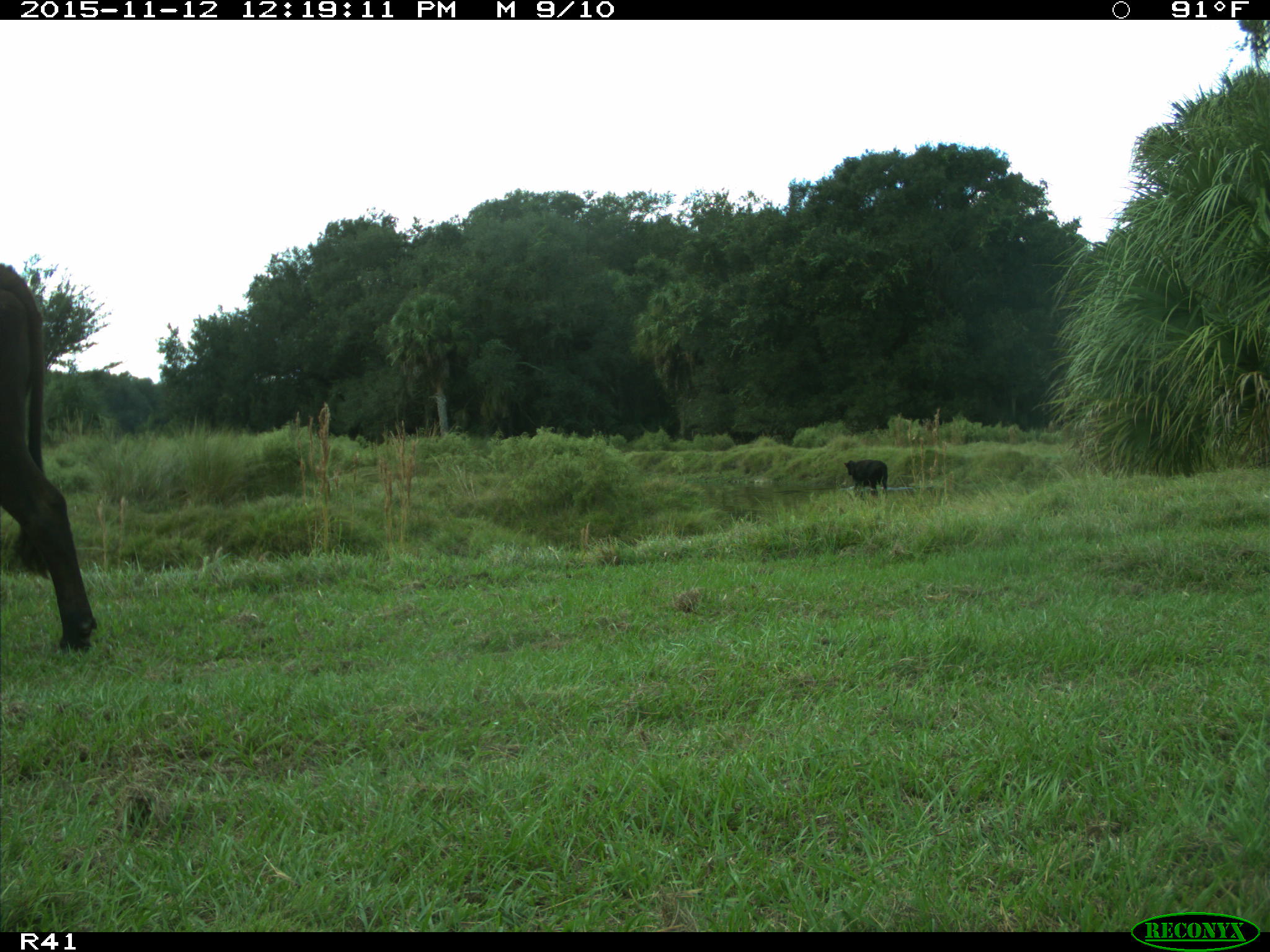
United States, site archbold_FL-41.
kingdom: Animalia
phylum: Chordata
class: Mammalia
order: Artiodactyla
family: Bovidae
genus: Bos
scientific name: Bos taurus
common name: domestic cow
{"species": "Bos taurus (domestic cow)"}